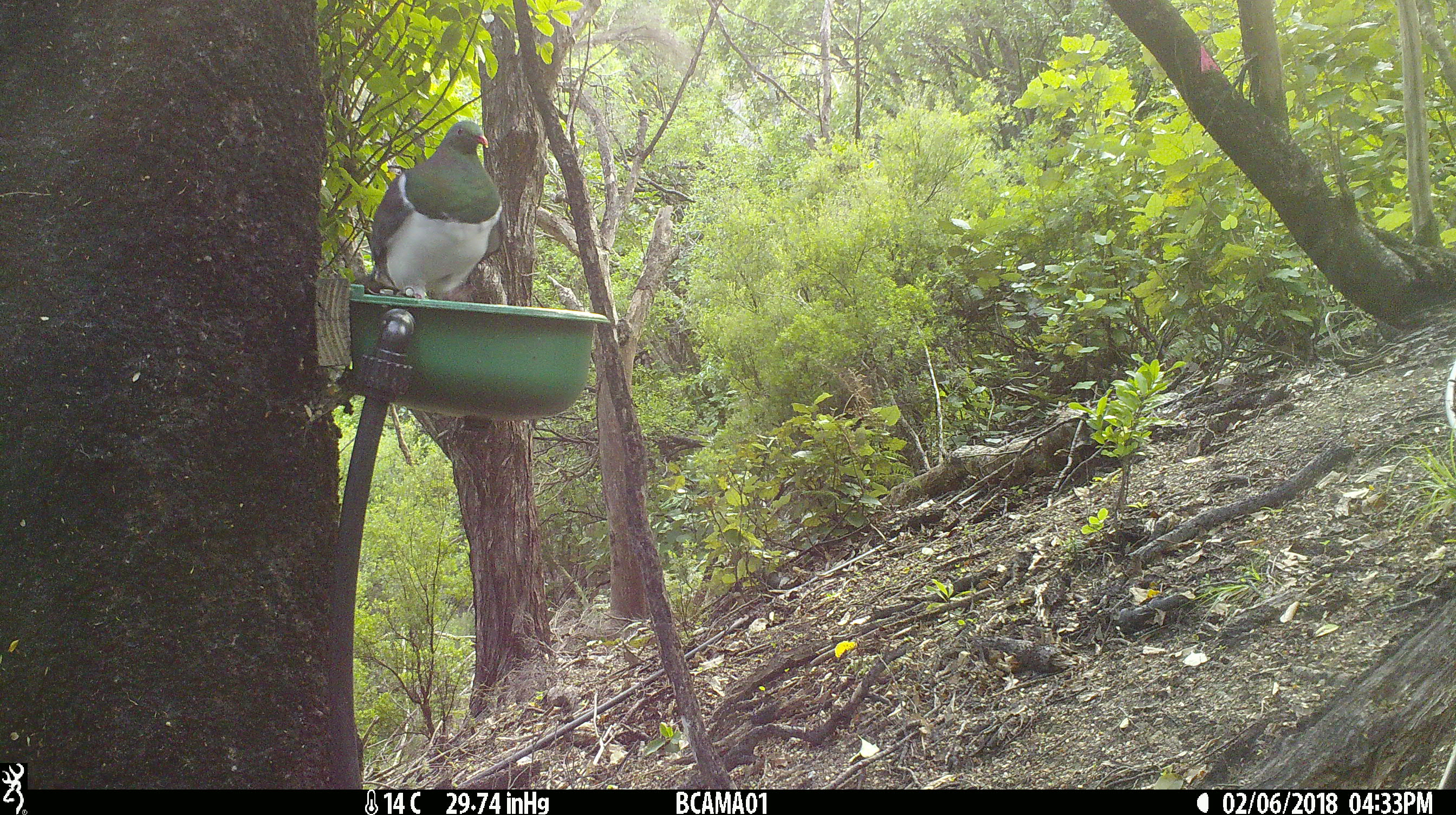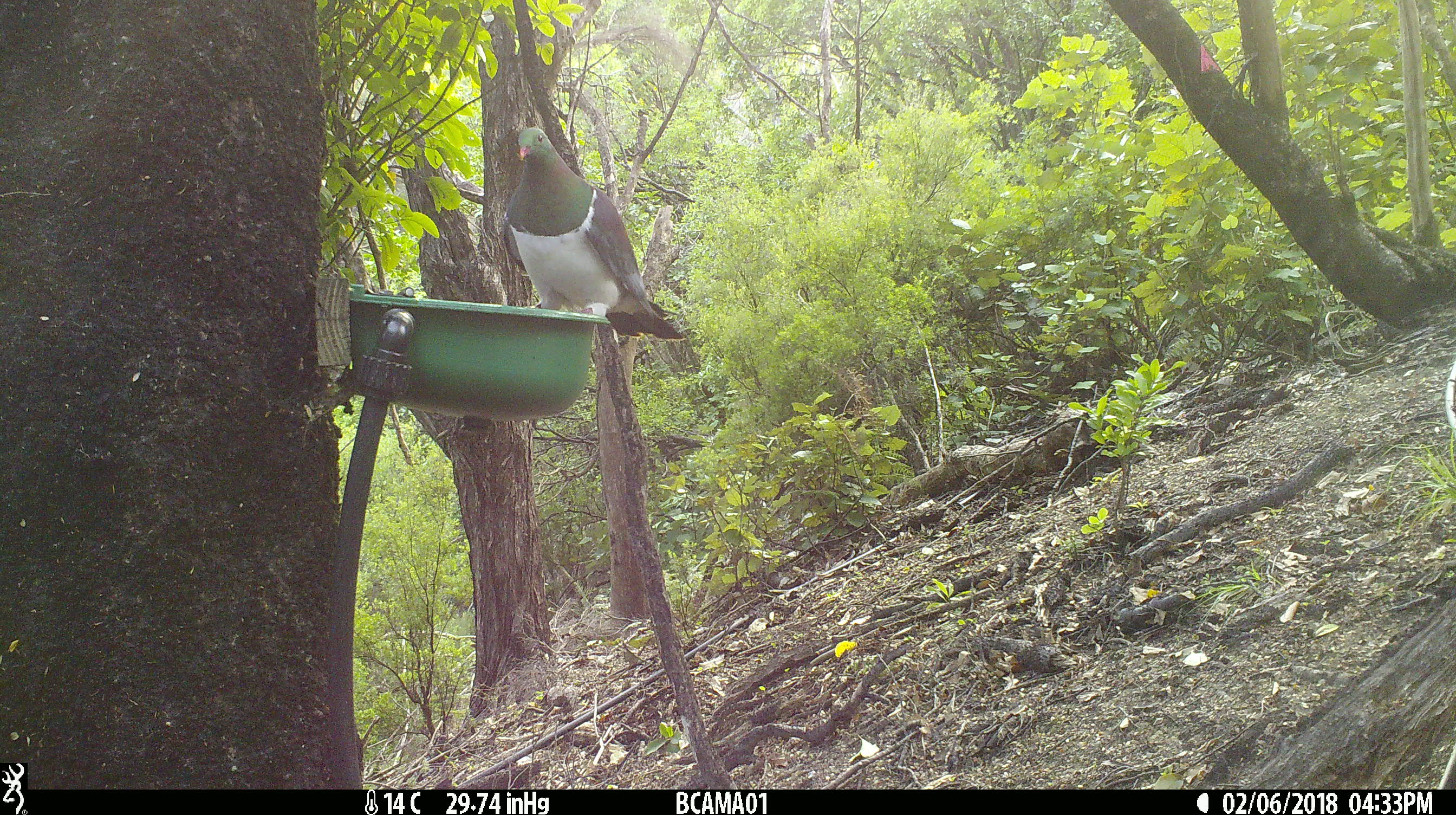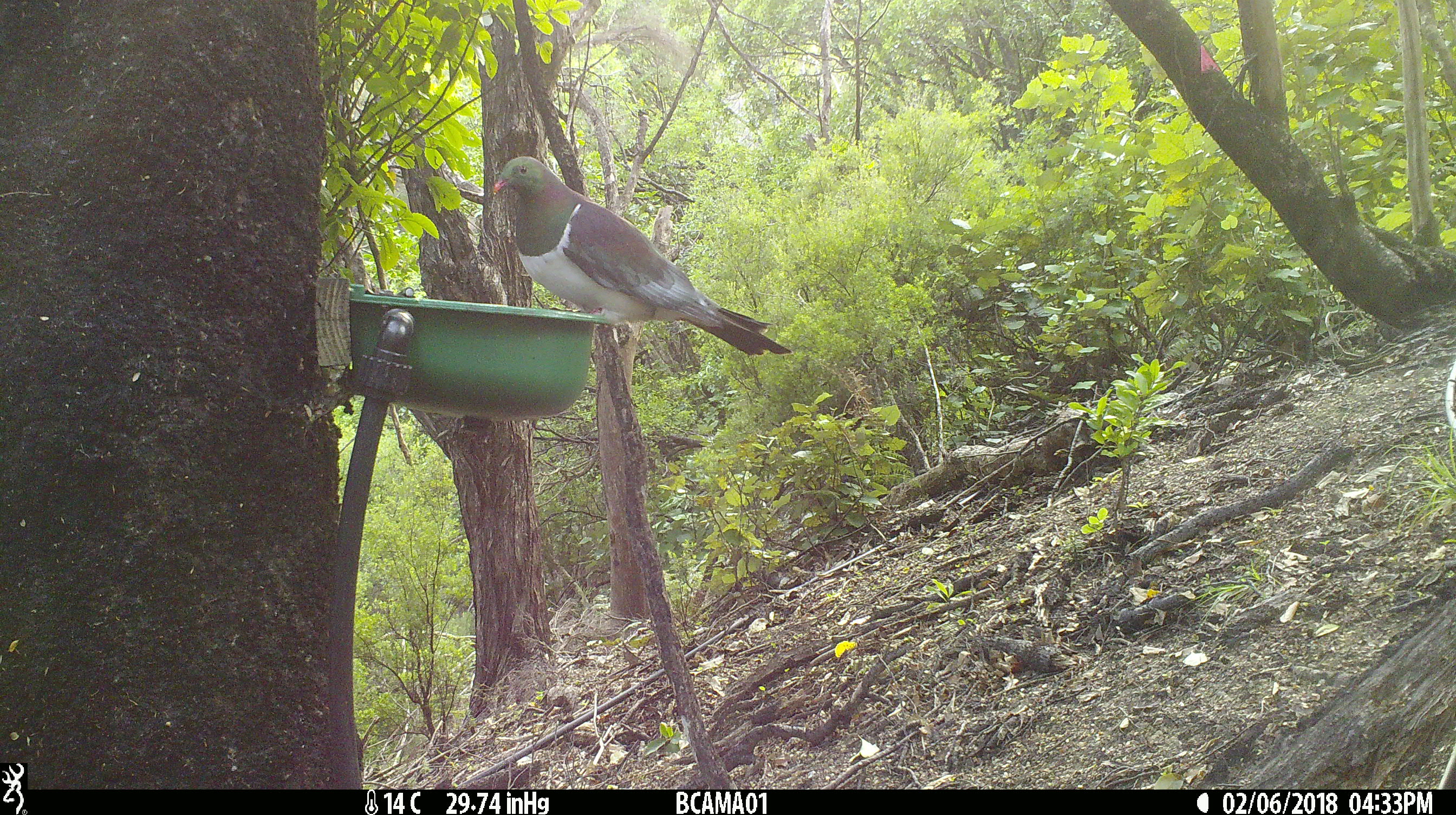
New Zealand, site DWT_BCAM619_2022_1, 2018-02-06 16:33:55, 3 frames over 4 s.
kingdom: Animalia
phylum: Chordata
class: Aves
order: Columbiformes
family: Columbidae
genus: Hemiphaga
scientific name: Hemiphaga novaeseelandiae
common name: new zealand pigeon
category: kereru